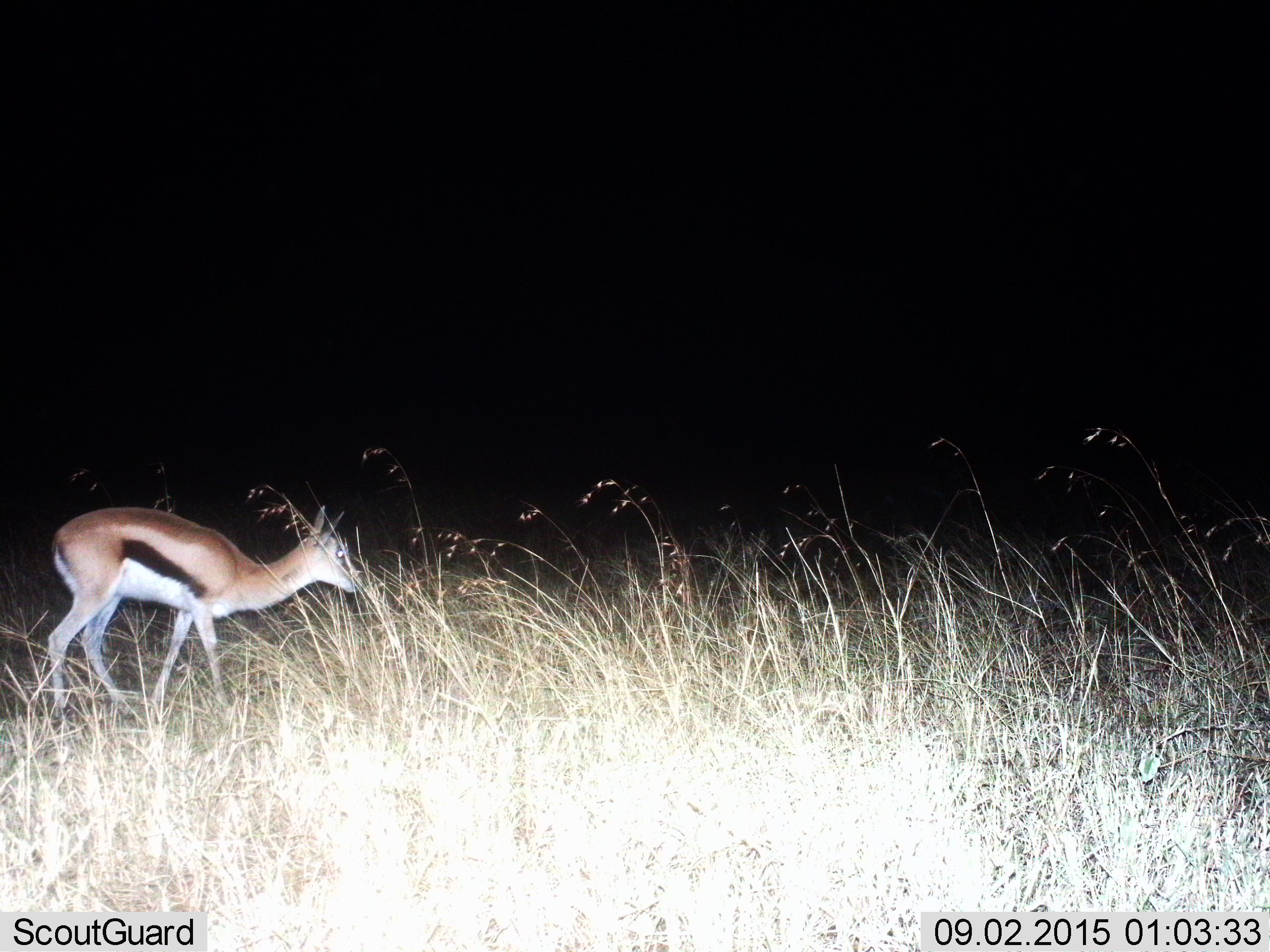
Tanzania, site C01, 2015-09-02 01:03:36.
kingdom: Animalia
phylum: Chordata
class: Mammalia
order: Artiodactyla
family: Bovidae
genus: Eudorcas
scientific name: Eudorcas thomsonii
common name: thomson's gazelle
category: gazellethomsons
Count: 1.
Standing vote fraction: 42%.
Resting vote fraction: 0%.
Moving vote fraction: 74%.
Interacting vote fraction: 5%.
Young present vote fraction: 5%.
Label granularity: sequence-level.